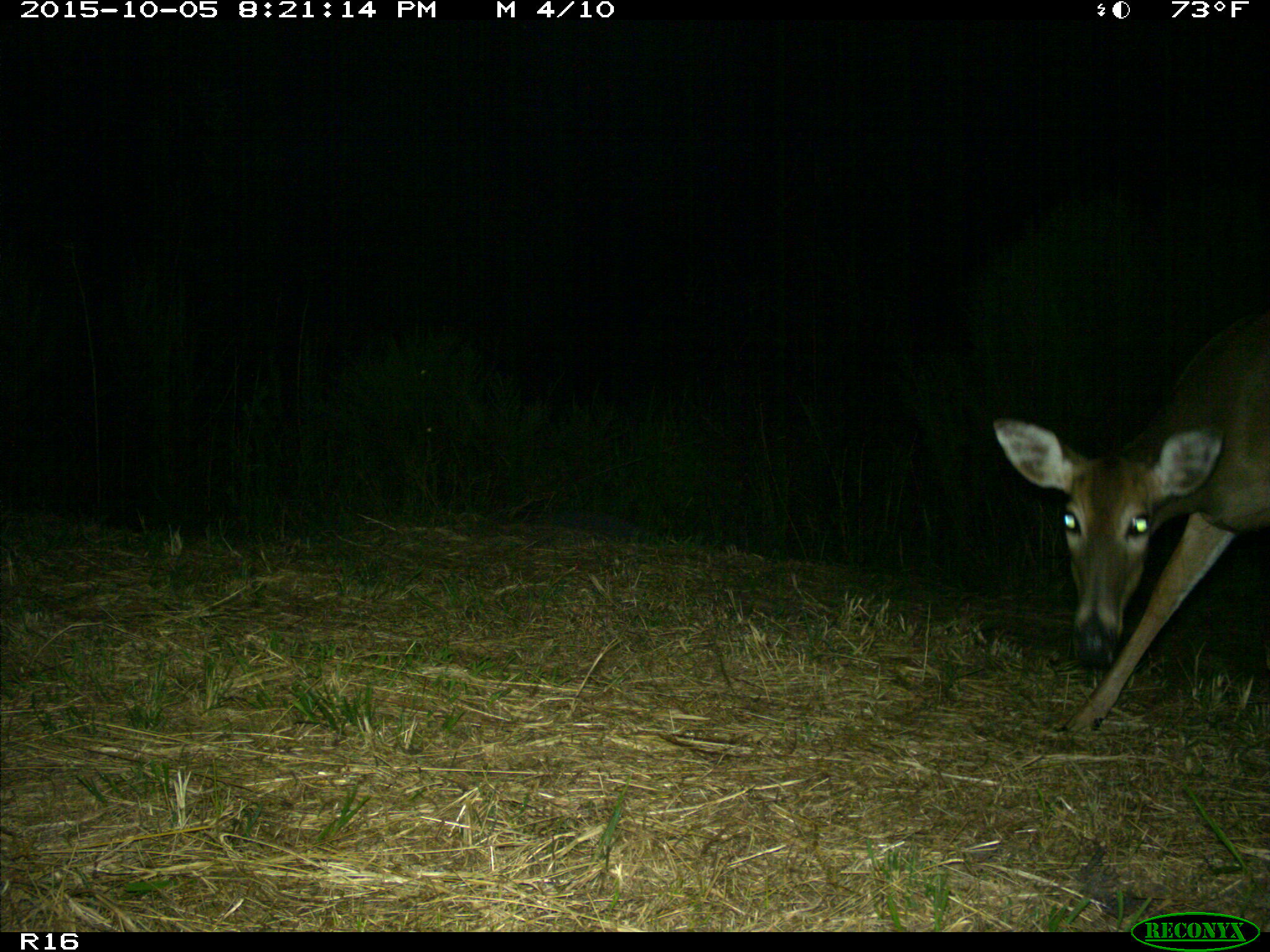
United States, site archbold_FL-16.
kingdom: Animalia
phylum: Chordata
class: Mammalia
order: Artiodactyla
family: Cervidae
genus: Odocoileus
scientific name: Odocoileus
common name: deer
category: unidentified deer